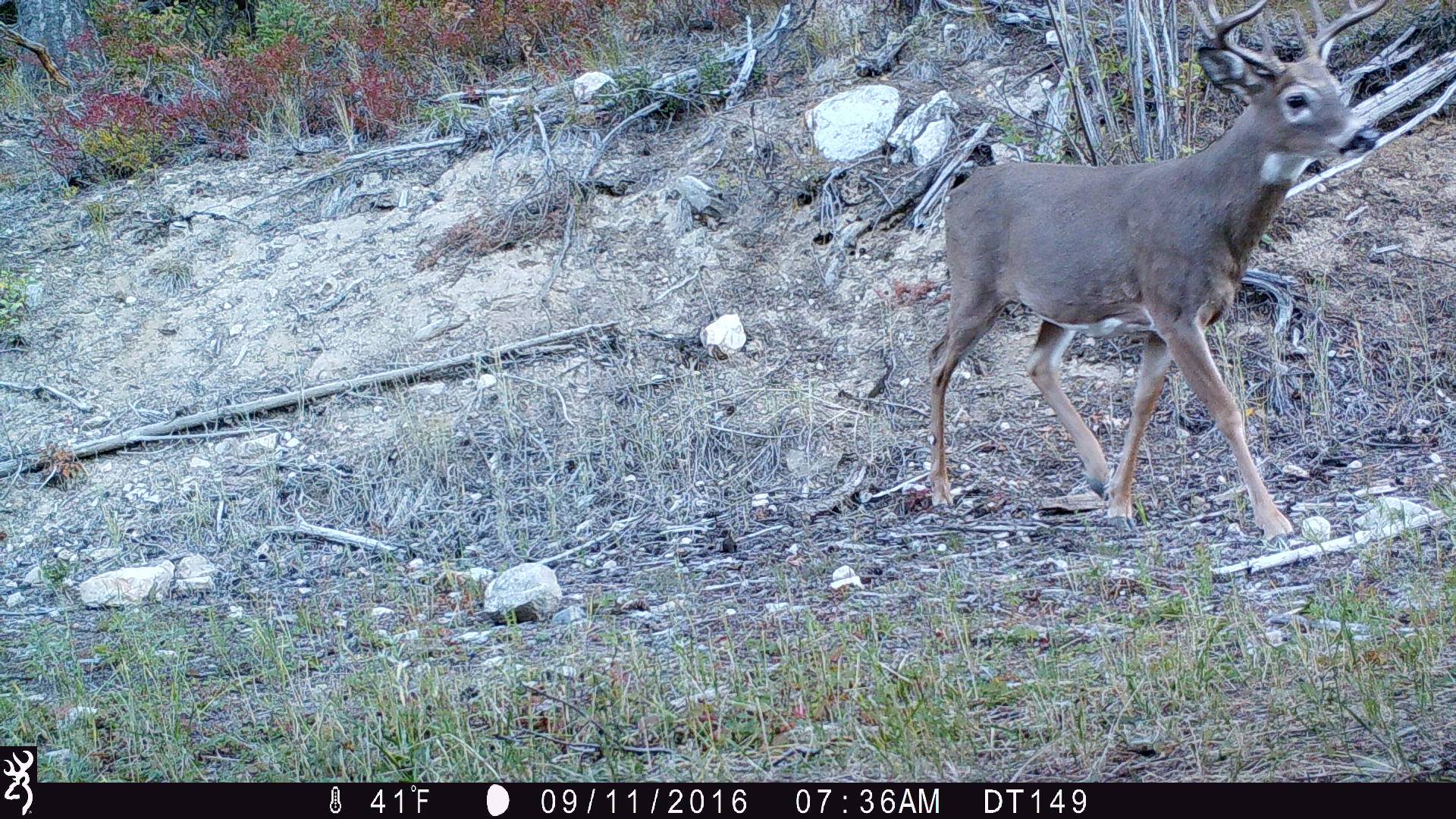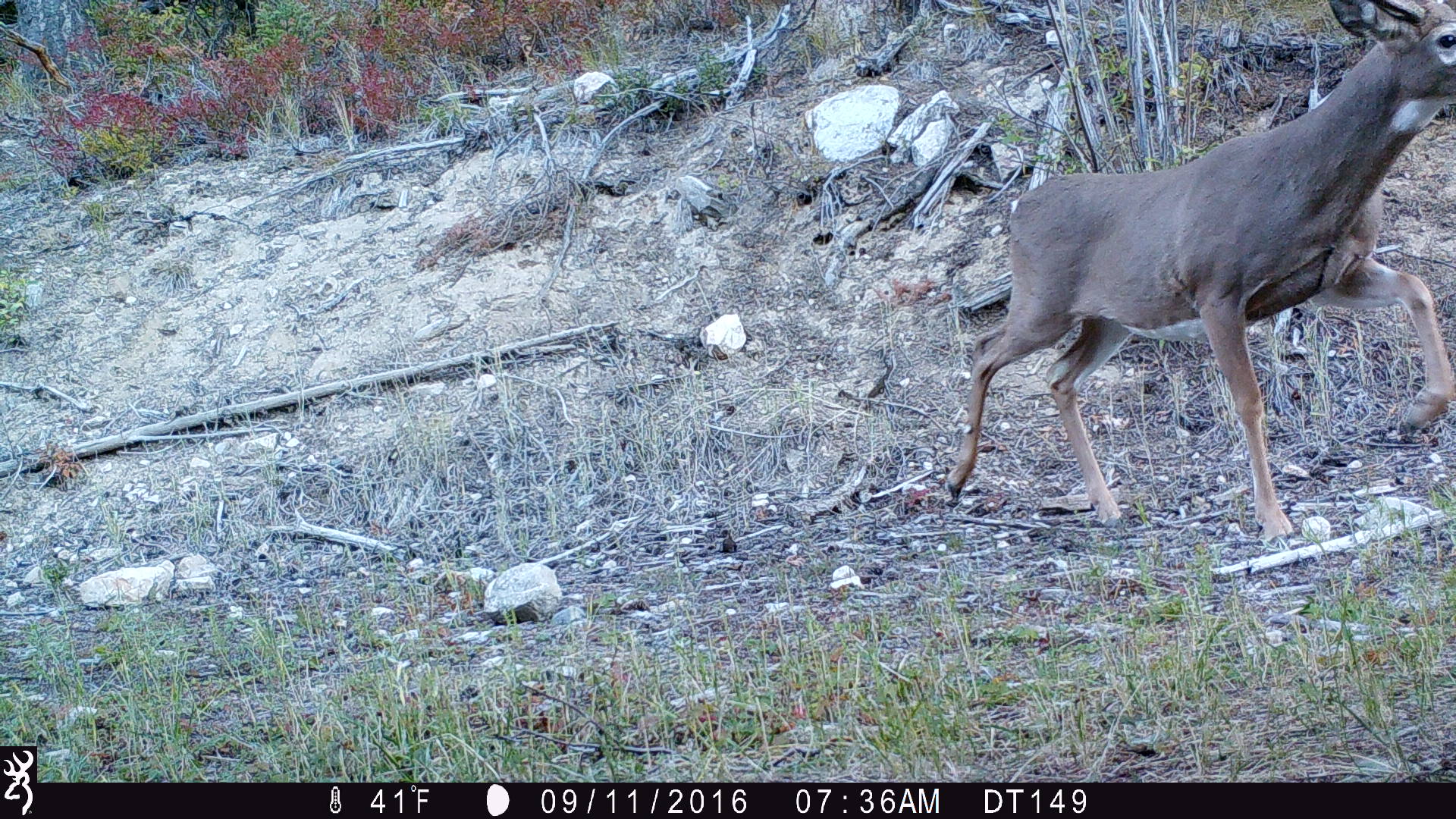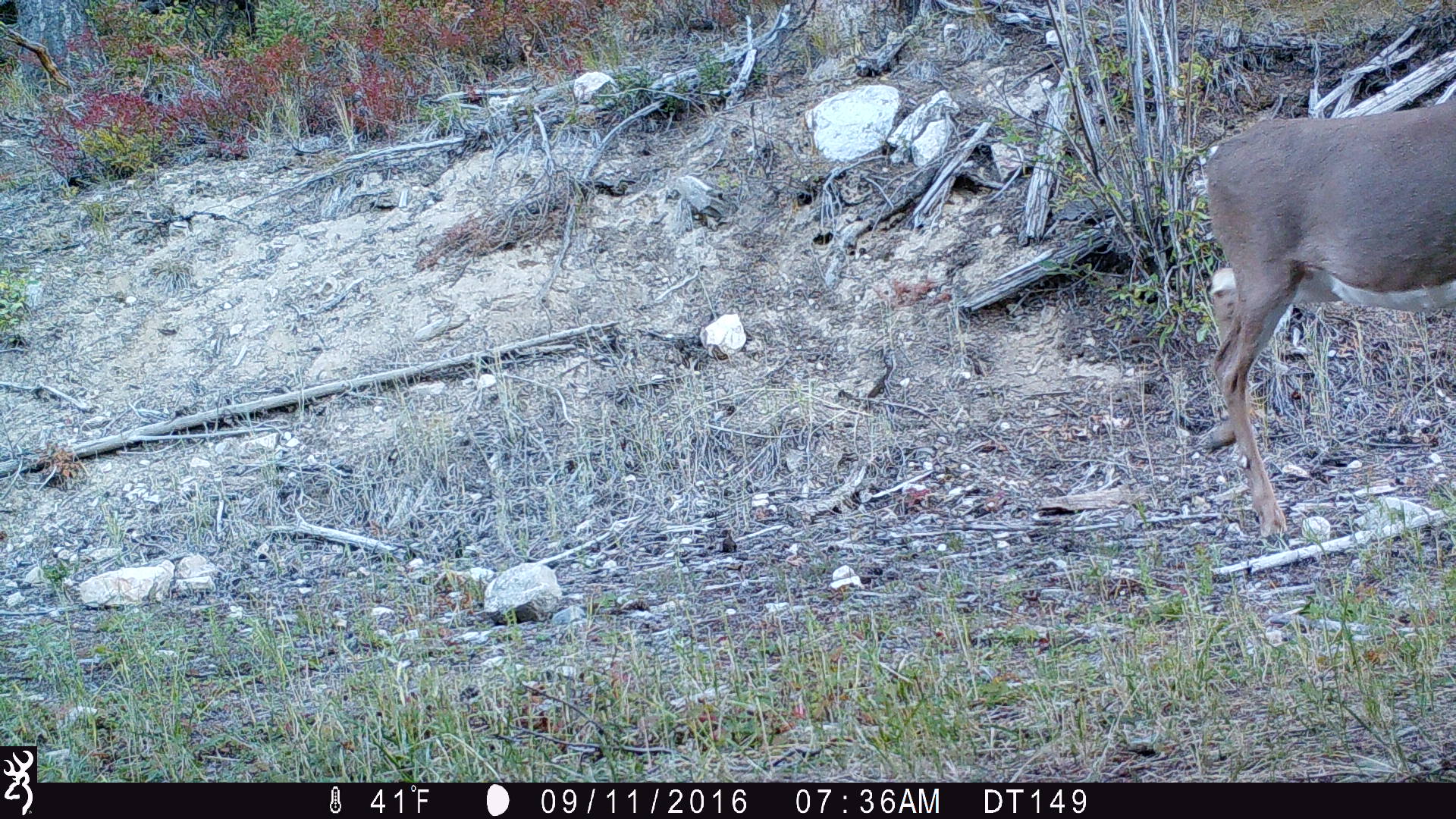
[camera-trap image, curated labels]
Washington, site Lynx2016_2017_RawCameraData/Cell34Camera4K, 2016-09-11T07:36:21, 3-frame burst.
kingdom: Animalia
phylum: Chordata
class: Mammalia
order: Artiodactyla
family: Cervidae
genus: Odocoileus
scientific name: Odocoileus virginianus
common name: white-tailed deer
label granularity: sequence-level